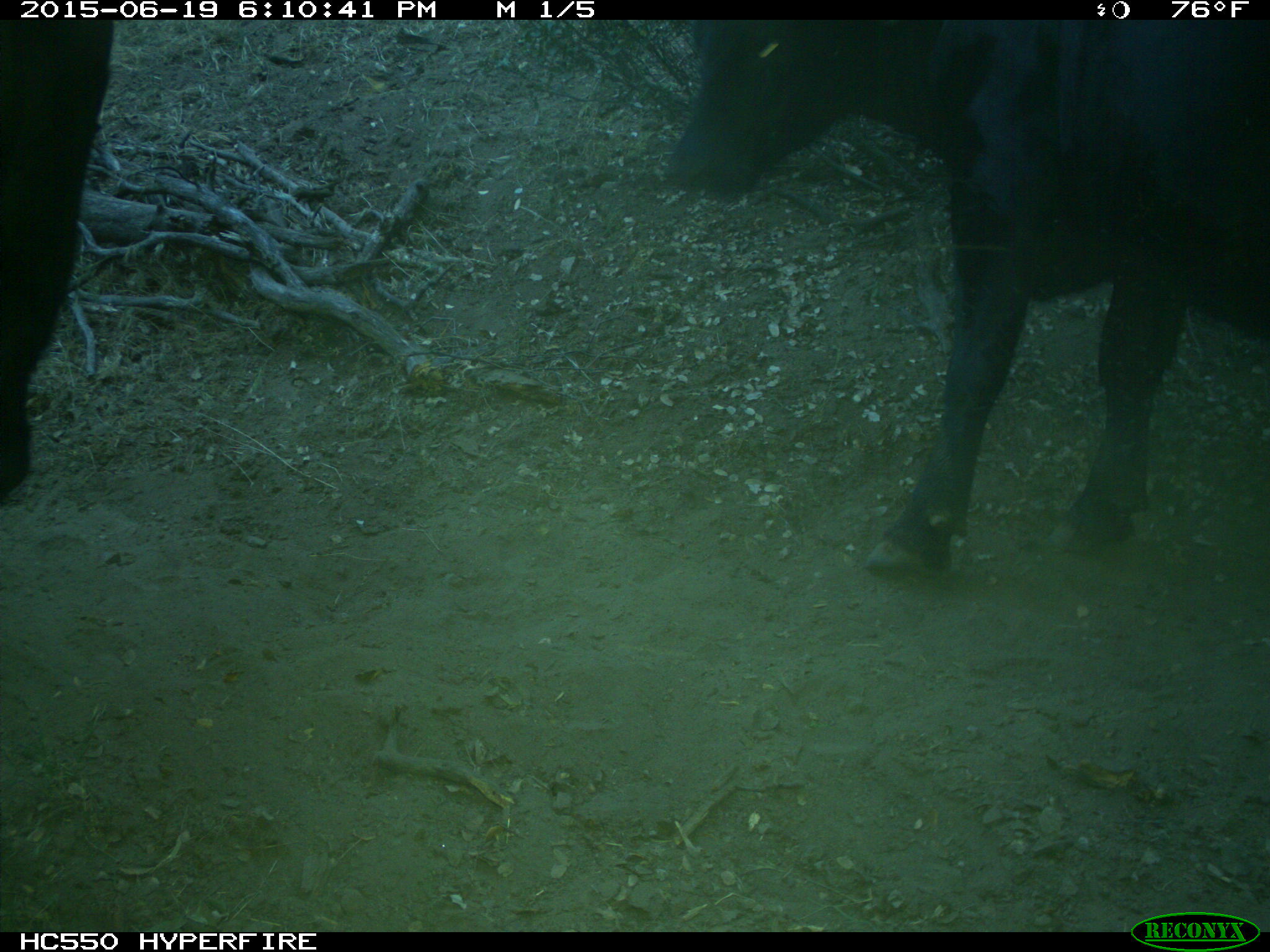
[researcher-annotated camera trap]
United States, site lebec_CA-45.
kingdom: Animalia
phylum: Chordata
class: Mammalia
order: Artiodactyla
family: Bovidae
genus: Bos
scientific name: Bos taurus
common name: domestic cow